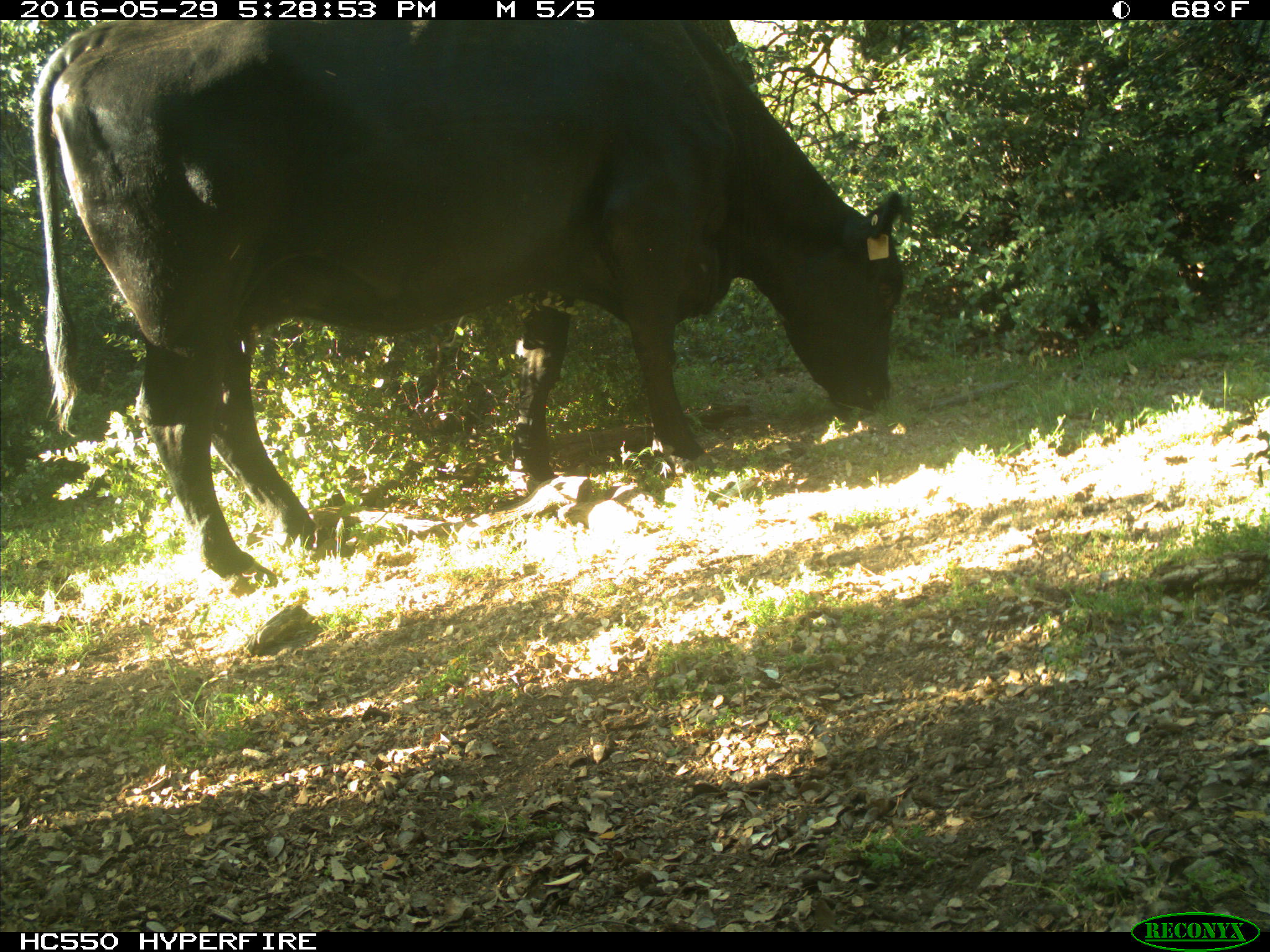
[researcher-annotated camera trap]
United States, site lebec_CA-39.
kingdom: Animalia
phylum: Chordata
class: Mammalia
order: Artiodactyla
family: Bovidae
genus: Bos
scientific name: Bos taurus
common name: domestic cow